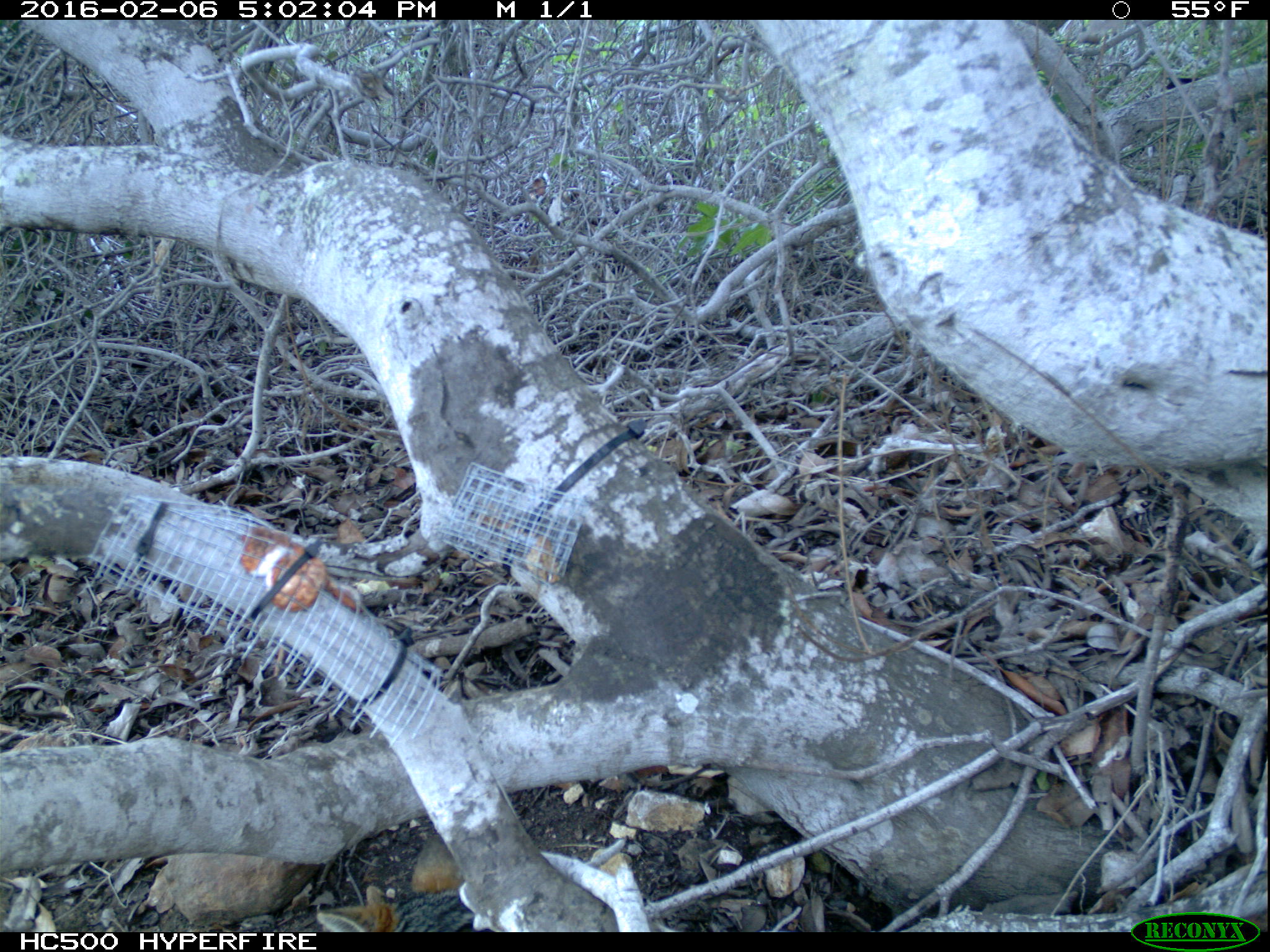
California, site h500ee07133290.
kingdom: Animalia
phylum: Chordata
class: Mammalia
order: Carnivora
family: Canidae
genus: Urocyon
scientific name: Urocyon littoralis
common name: island fox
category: fox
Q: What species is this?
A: Fox (island fox) (Urocyon littoralis).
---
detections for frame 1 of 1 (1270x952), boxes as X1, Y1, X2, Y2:
fox: 316, 837, 489, 932